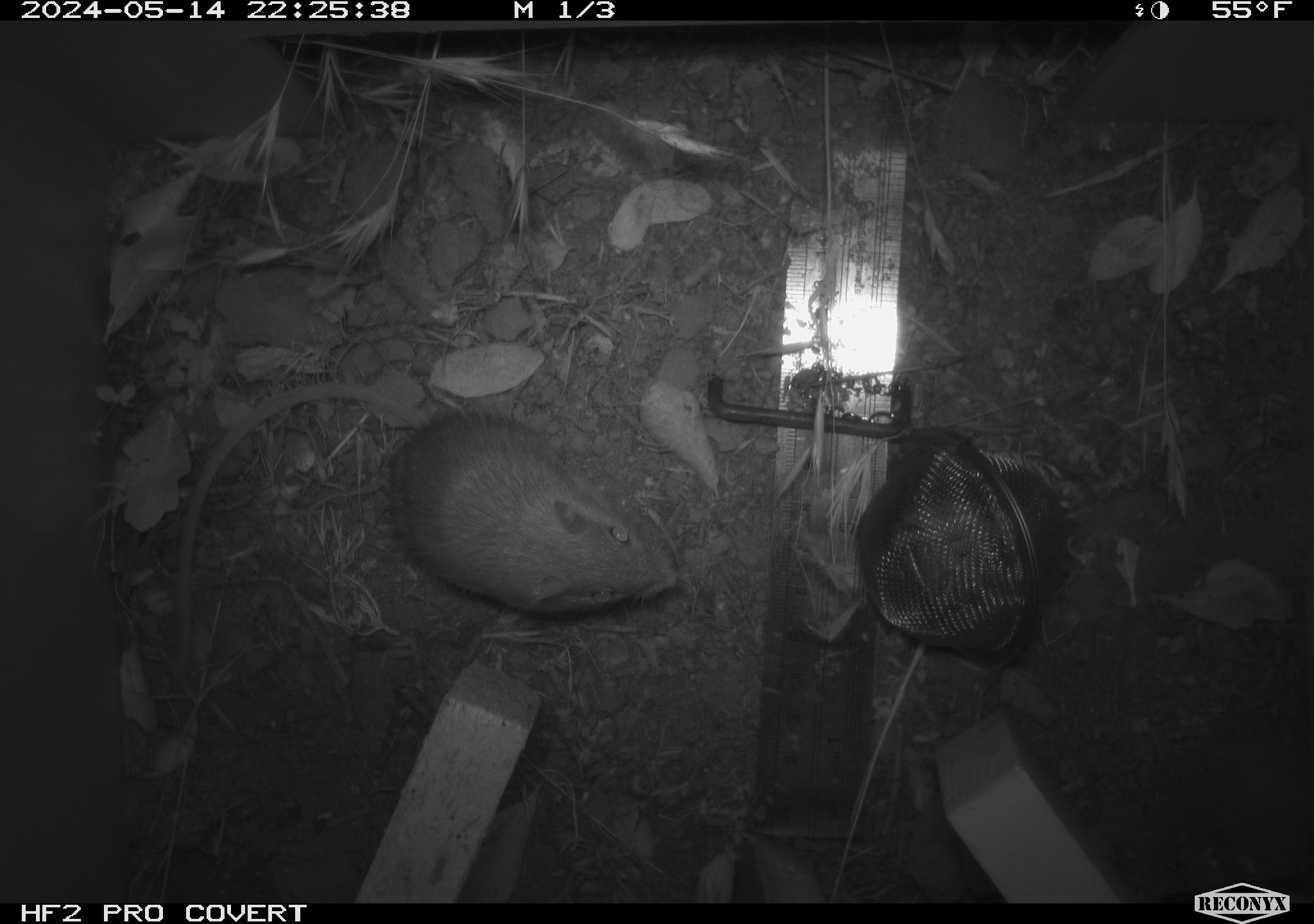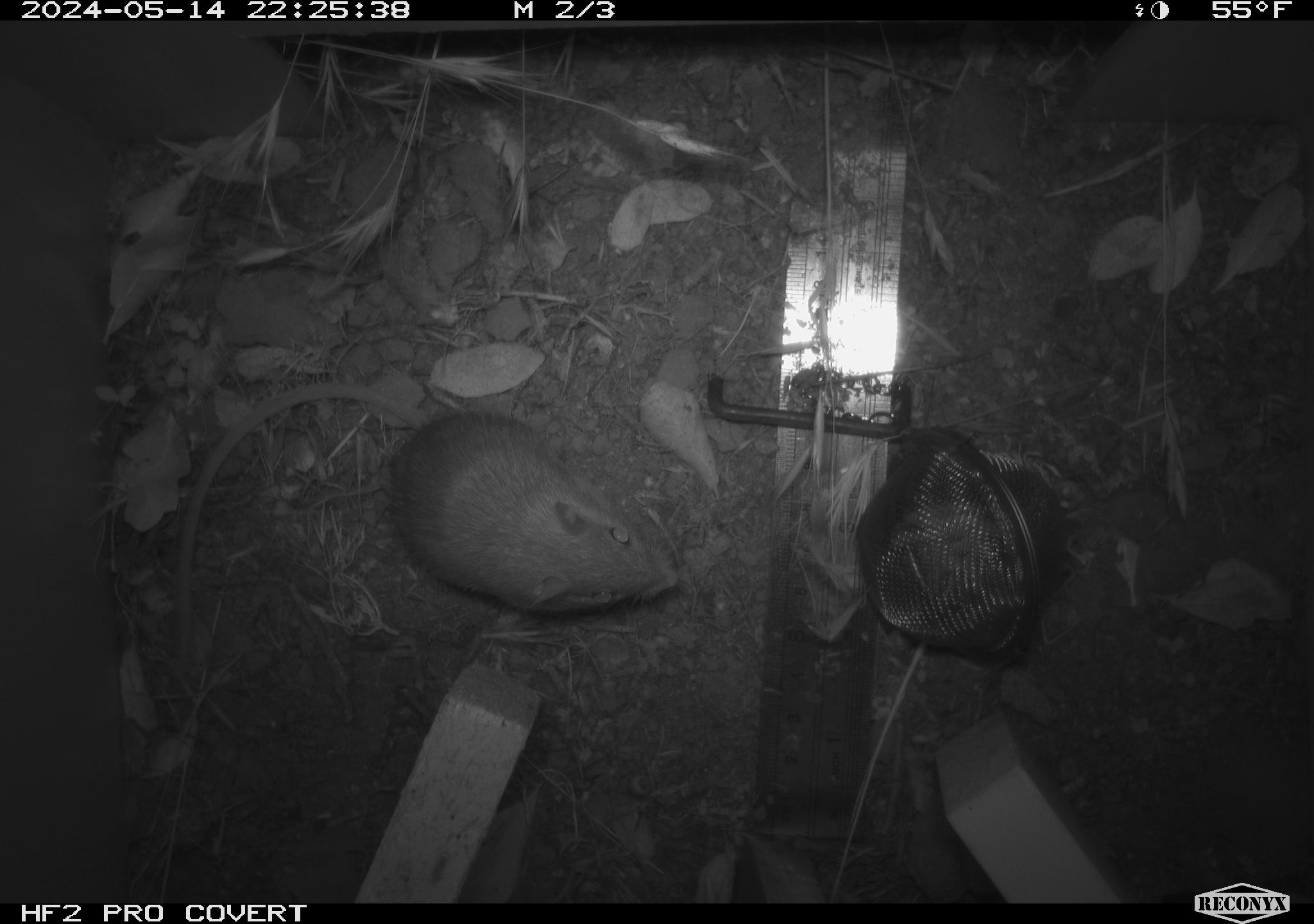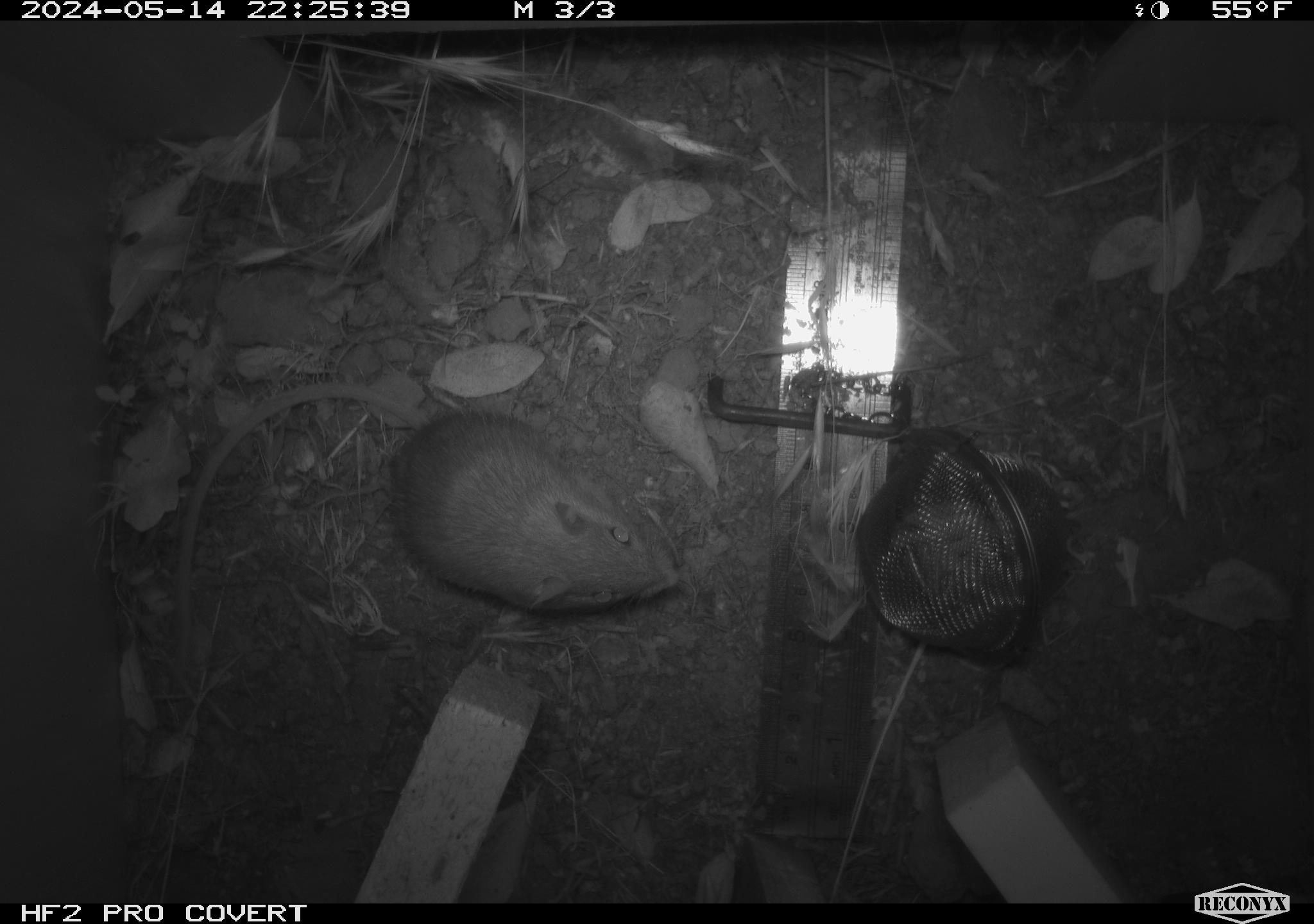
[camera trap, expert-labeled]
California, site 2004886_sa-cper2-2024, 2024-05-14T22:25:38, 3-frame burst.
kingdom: Animalia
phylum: Chordata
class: Mammalia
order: Rodentia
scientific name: Rodentia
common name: rodent